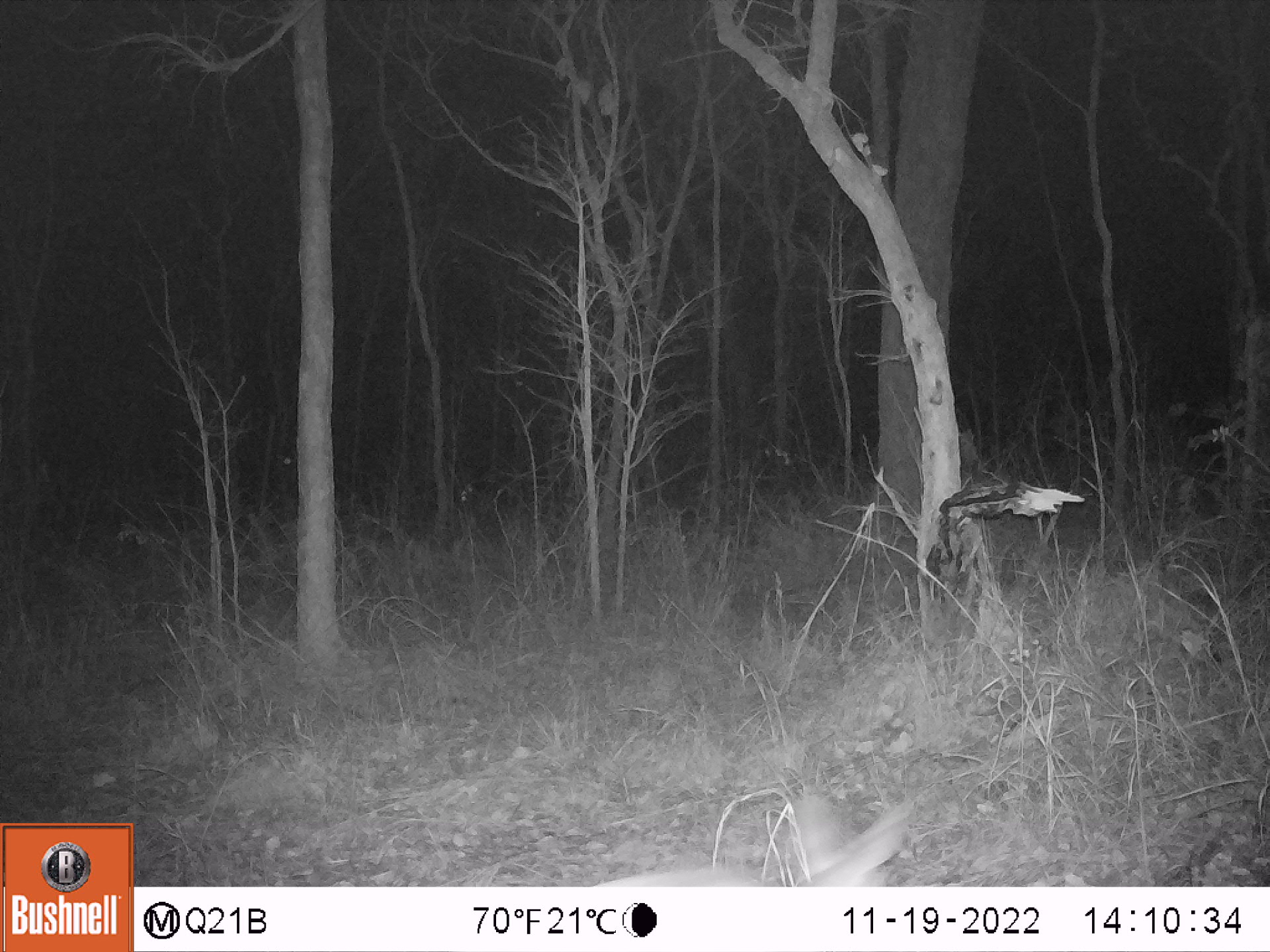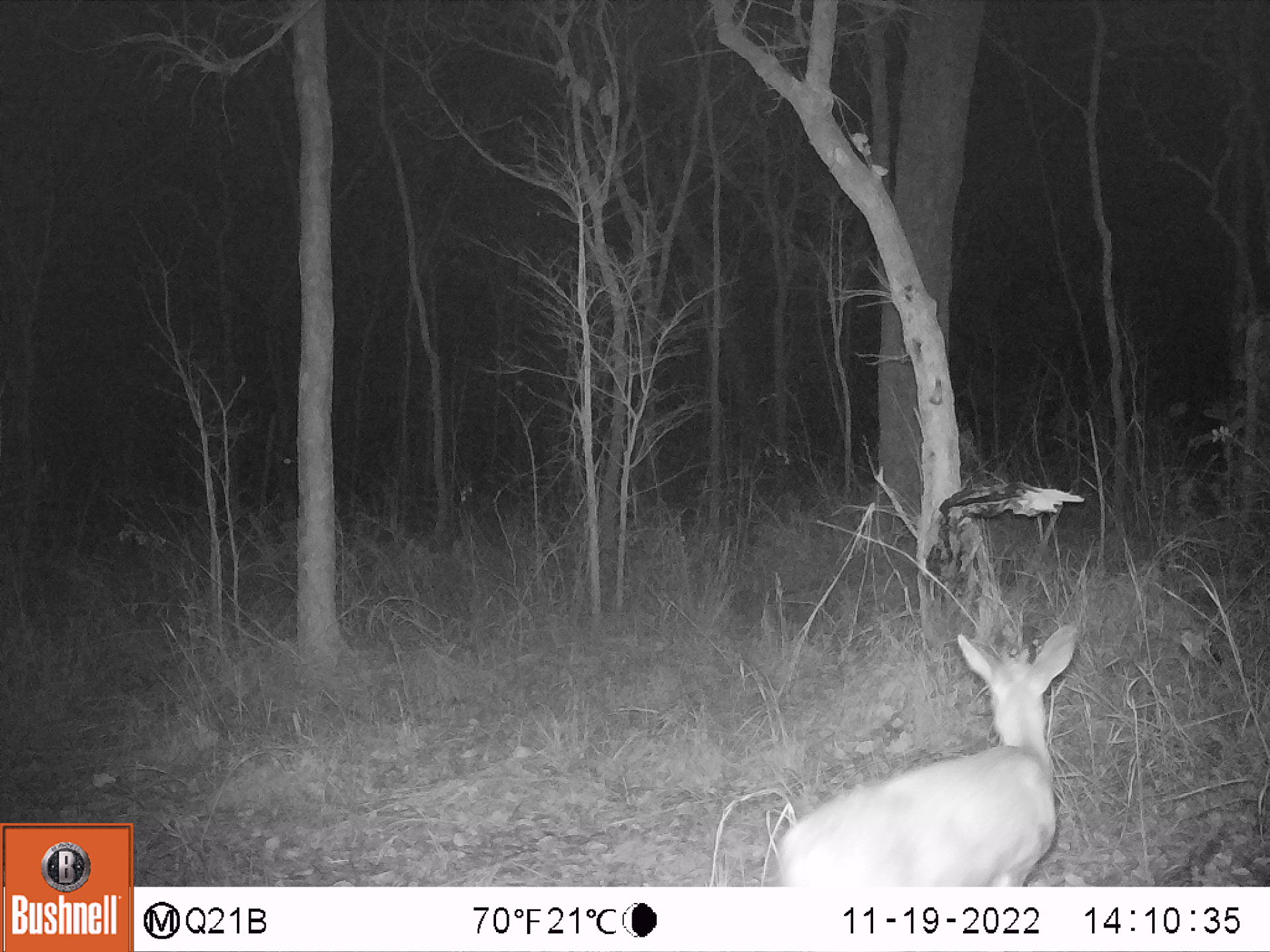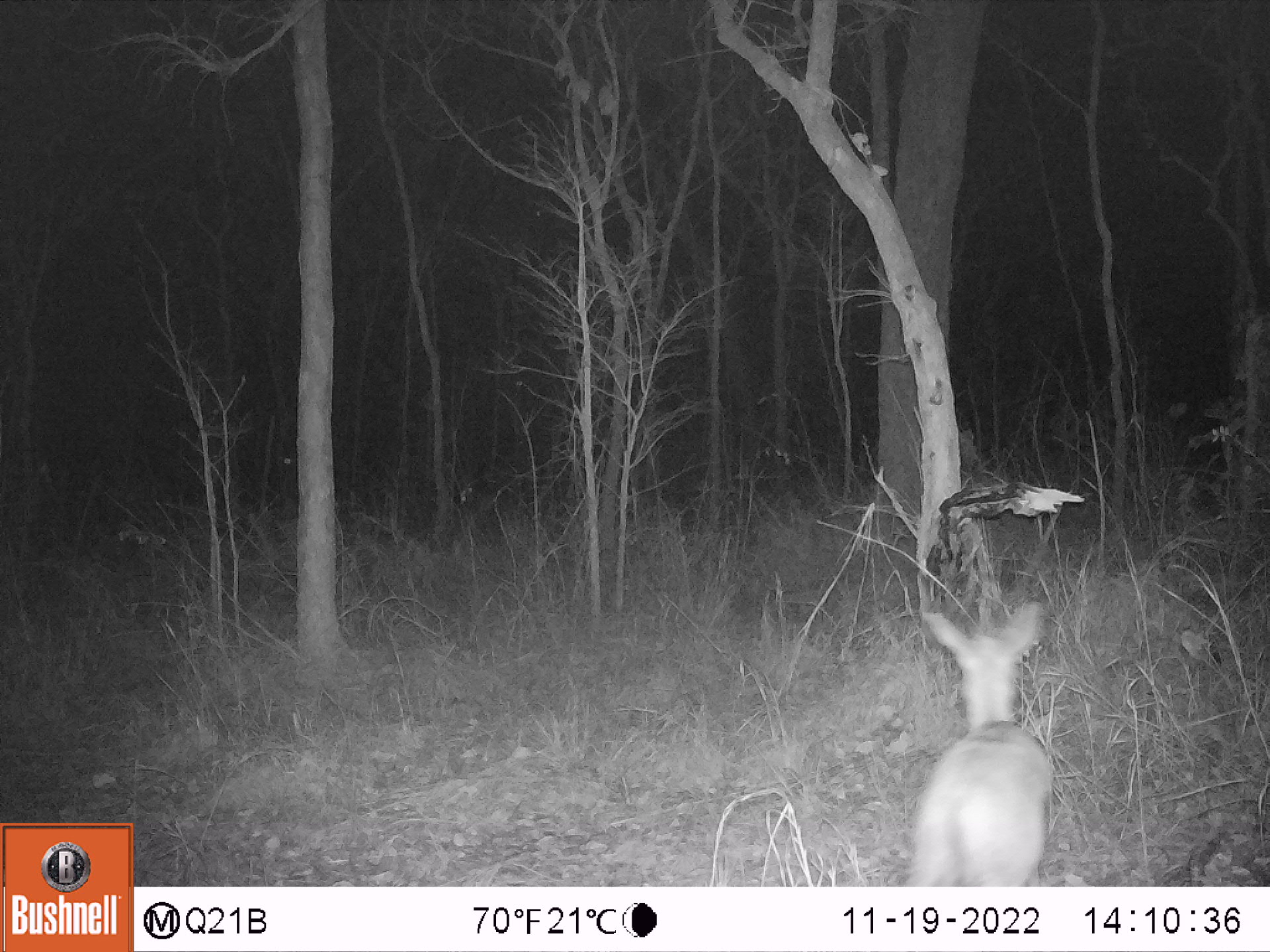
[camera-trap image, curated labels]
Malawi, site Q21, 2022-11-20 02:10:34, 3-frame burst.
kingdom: Animalia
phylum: Chordata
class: Mammalia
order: Artiodactyla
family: Bovidae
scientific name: Antilopinae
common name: small antelope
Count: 1.